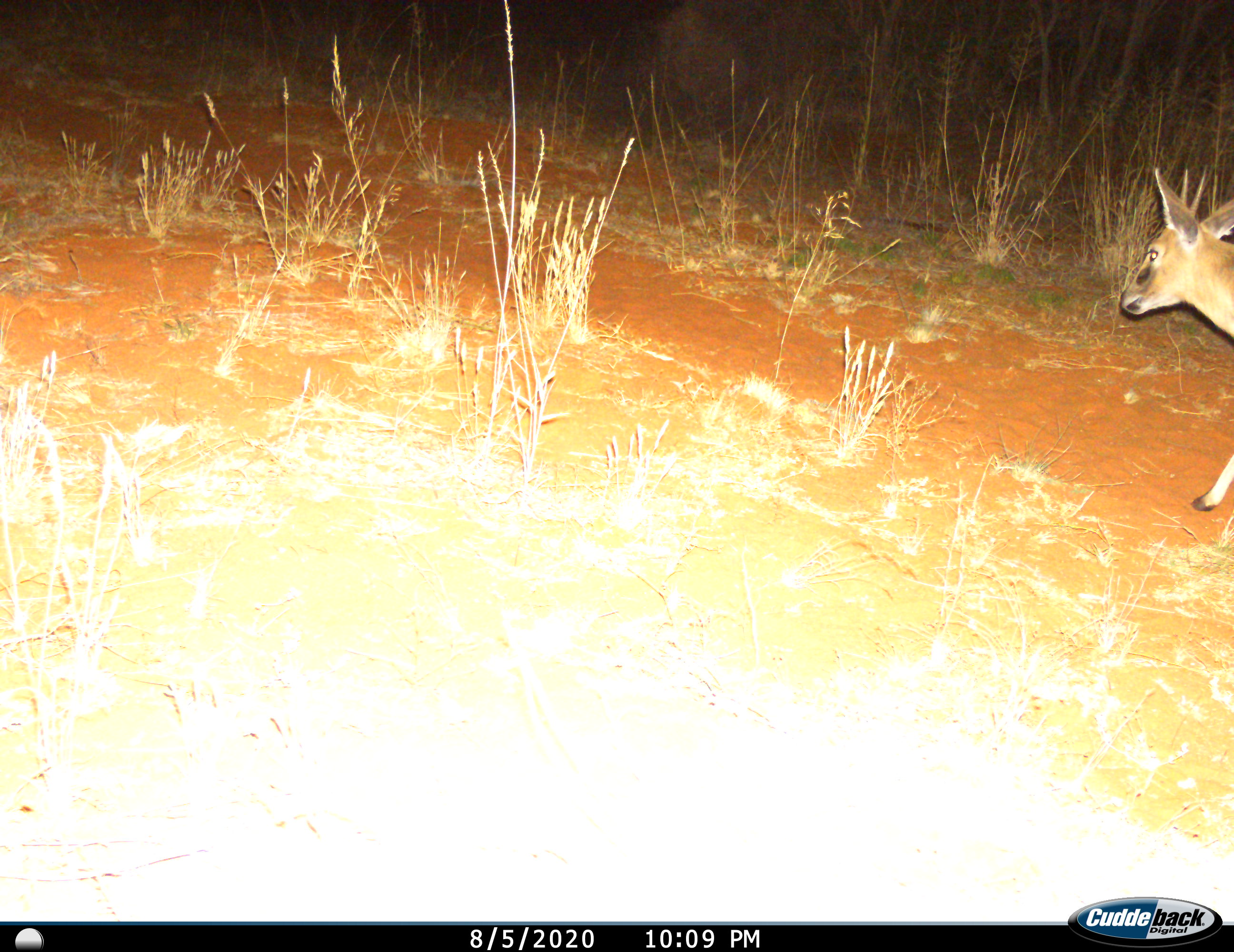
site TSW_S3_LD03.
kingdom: Animalia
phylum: Chordata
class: Mammalia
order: Artiodactyla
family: Bovidae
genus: Sylvicapra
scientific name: Sylvicapra grimmia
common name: common duiker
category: duikercommongrey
Duikercommongrey (common duiker) (Sylvicapra grimmia), count 1. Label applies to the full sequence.